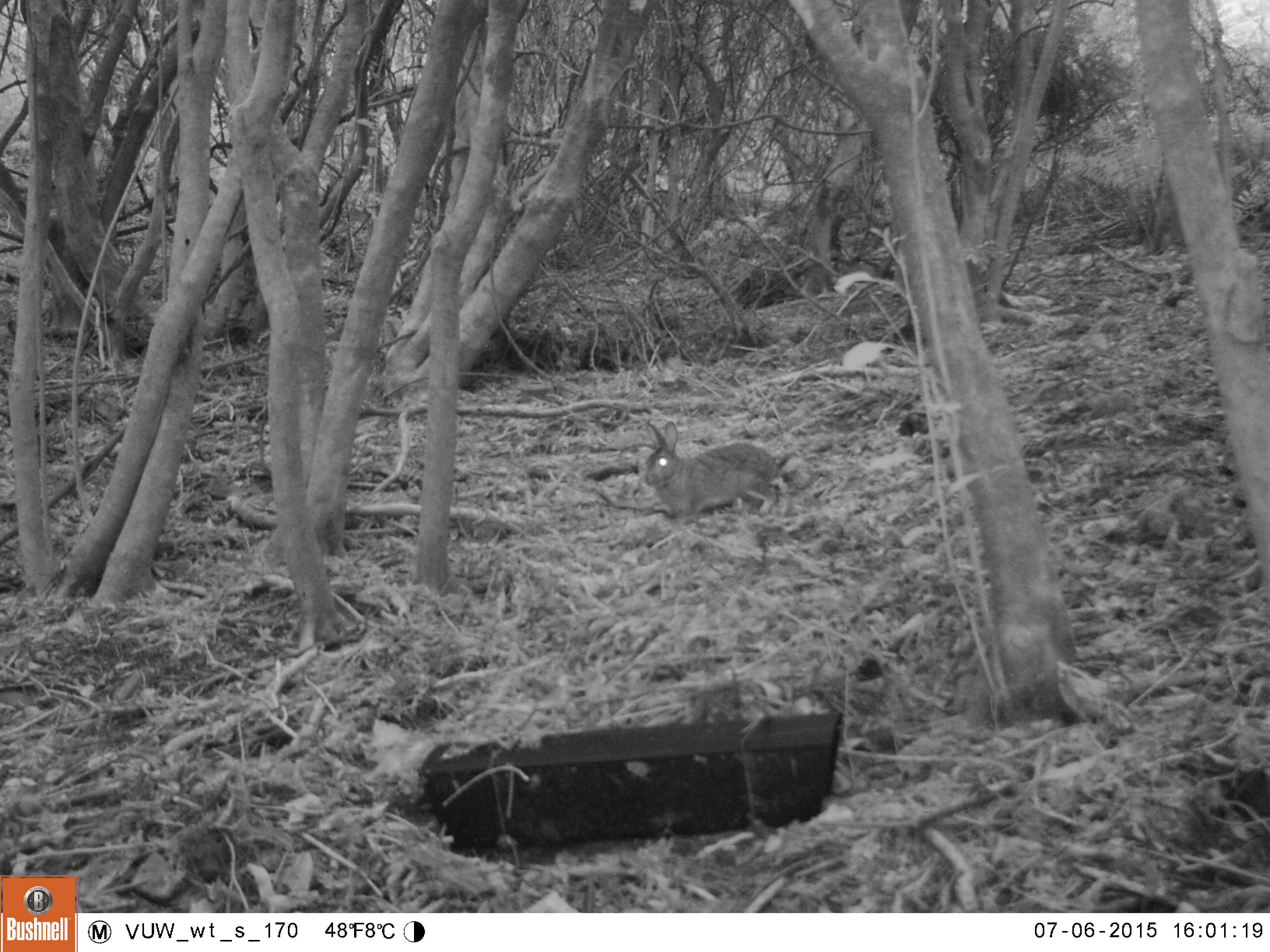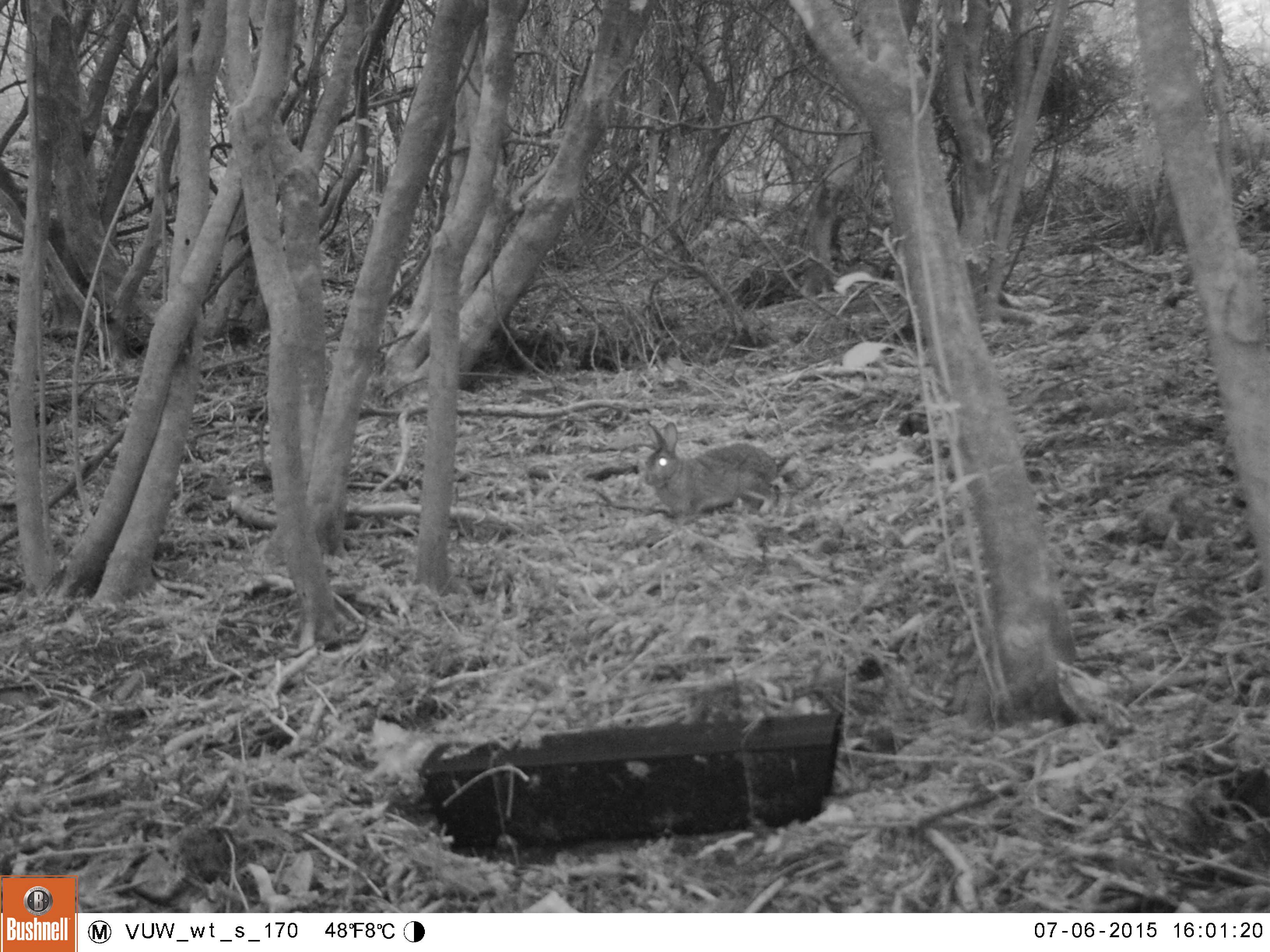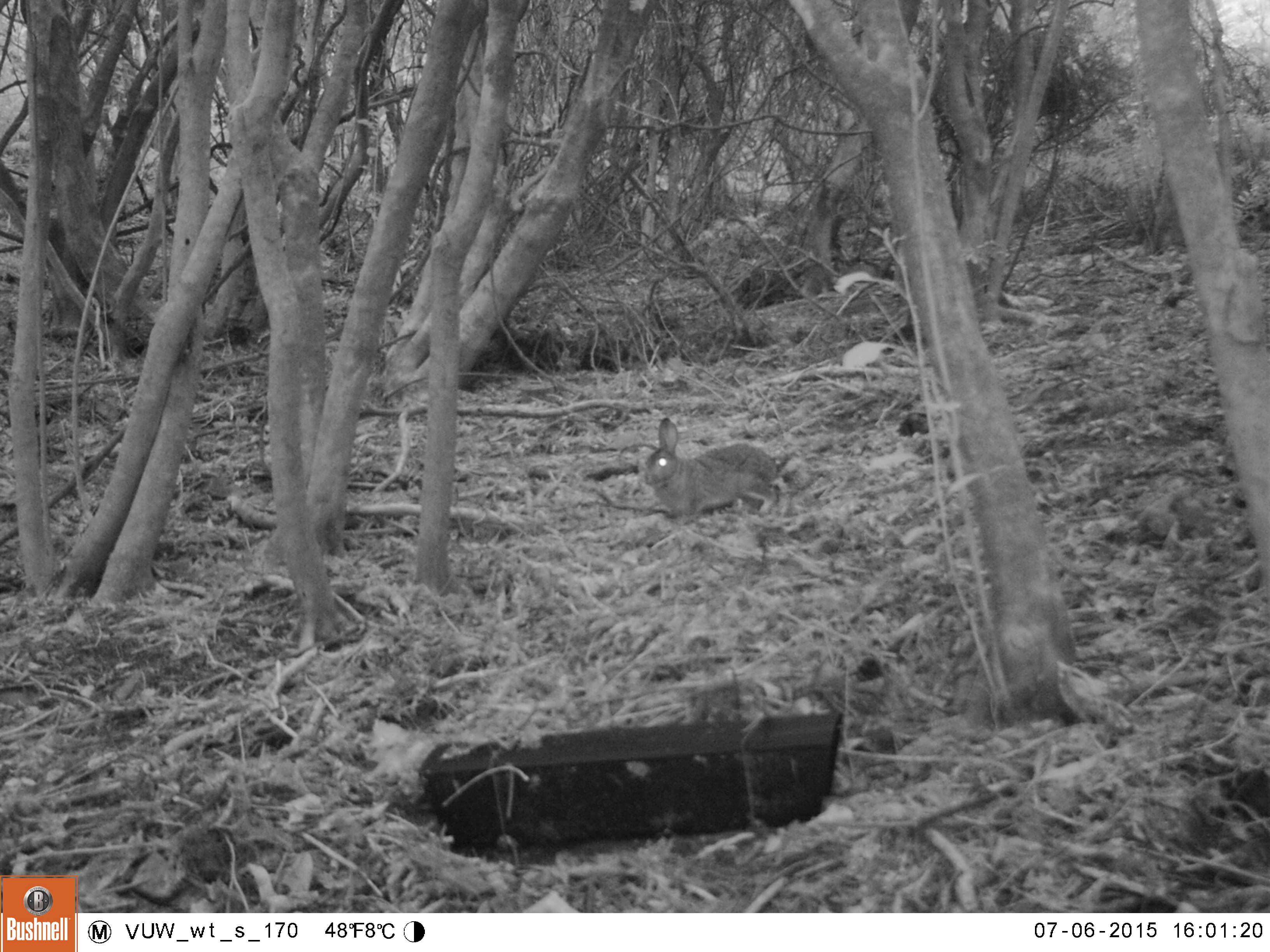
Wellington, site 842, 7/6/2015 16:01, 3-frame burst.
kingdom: Animalia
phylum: Chordata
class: Mammalia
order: Lagomorpha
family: Leporidae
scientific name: Leporidae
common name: rabbit